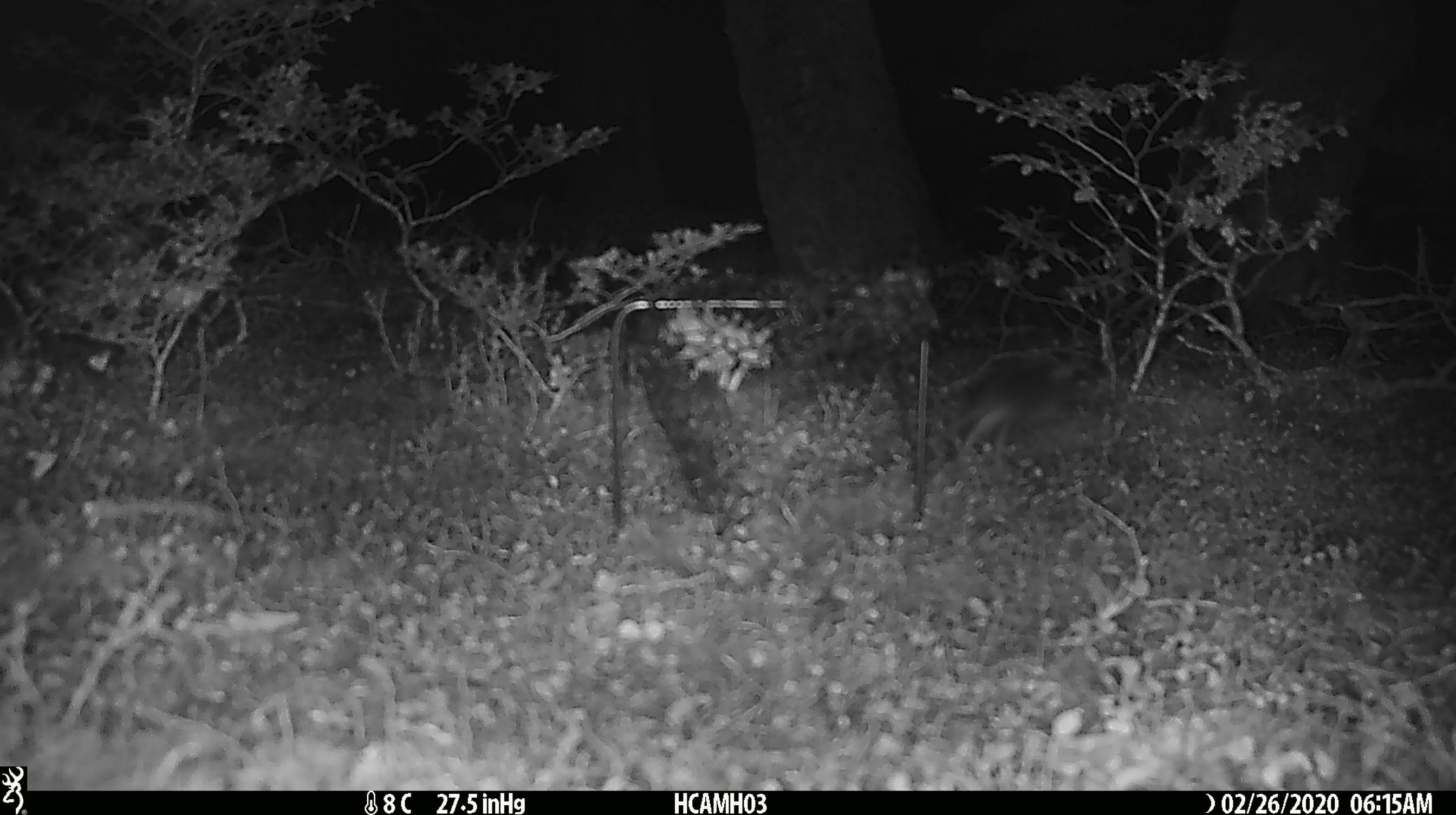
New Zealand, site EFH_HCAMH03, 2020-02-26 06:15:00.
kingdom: Animalia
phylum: Chordata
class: Mammalia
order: Rodentia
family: Muridae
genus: Mus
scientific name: Mus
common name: mouse